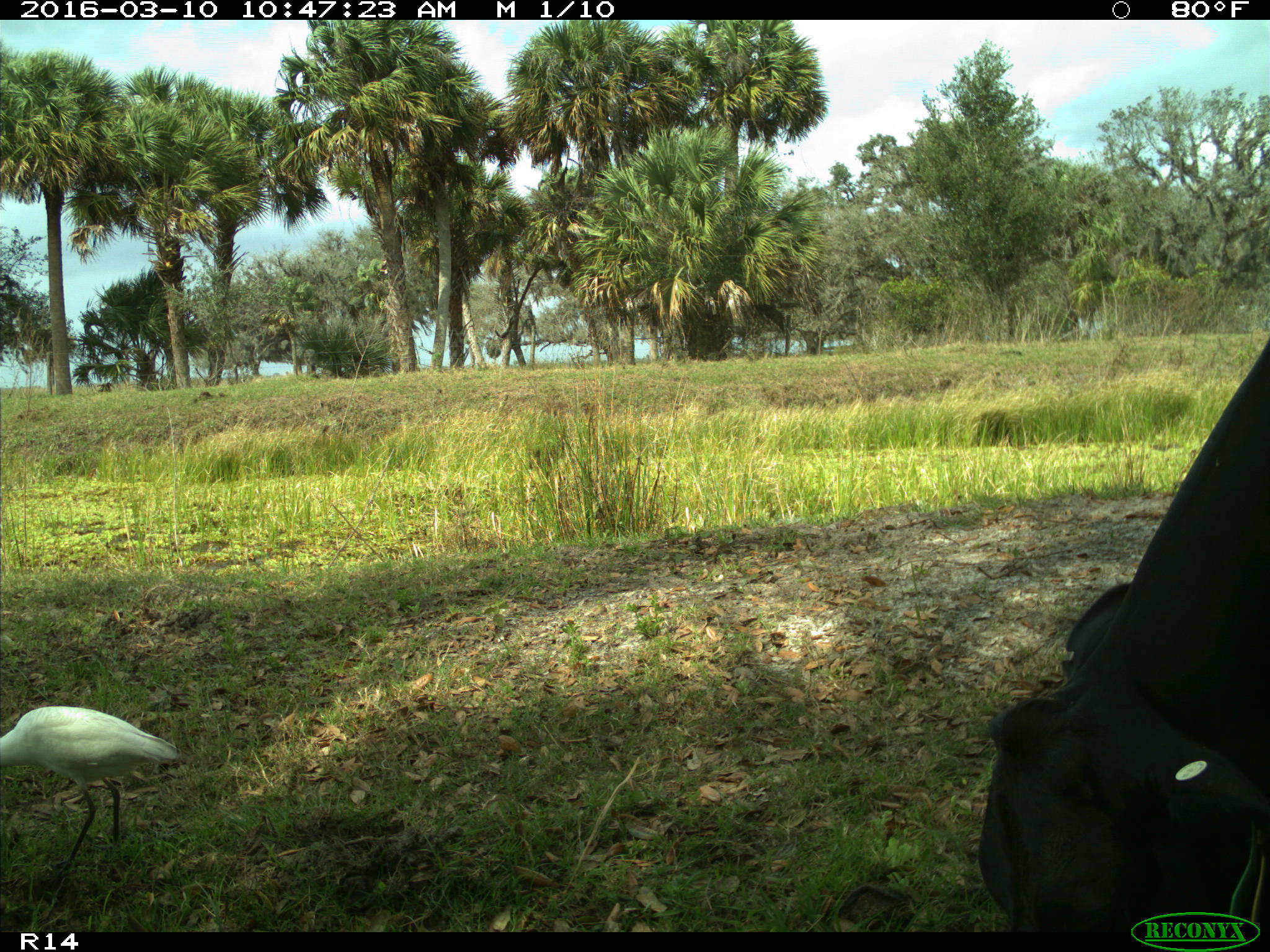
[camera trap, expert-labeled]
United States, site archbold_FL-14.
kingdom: Animalia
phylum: Chordata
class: Mammalia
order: Artiodactyla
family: Bovidae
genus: Bos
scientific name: Bos taurus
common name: domestic cow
Bos taurus (domestic cow).